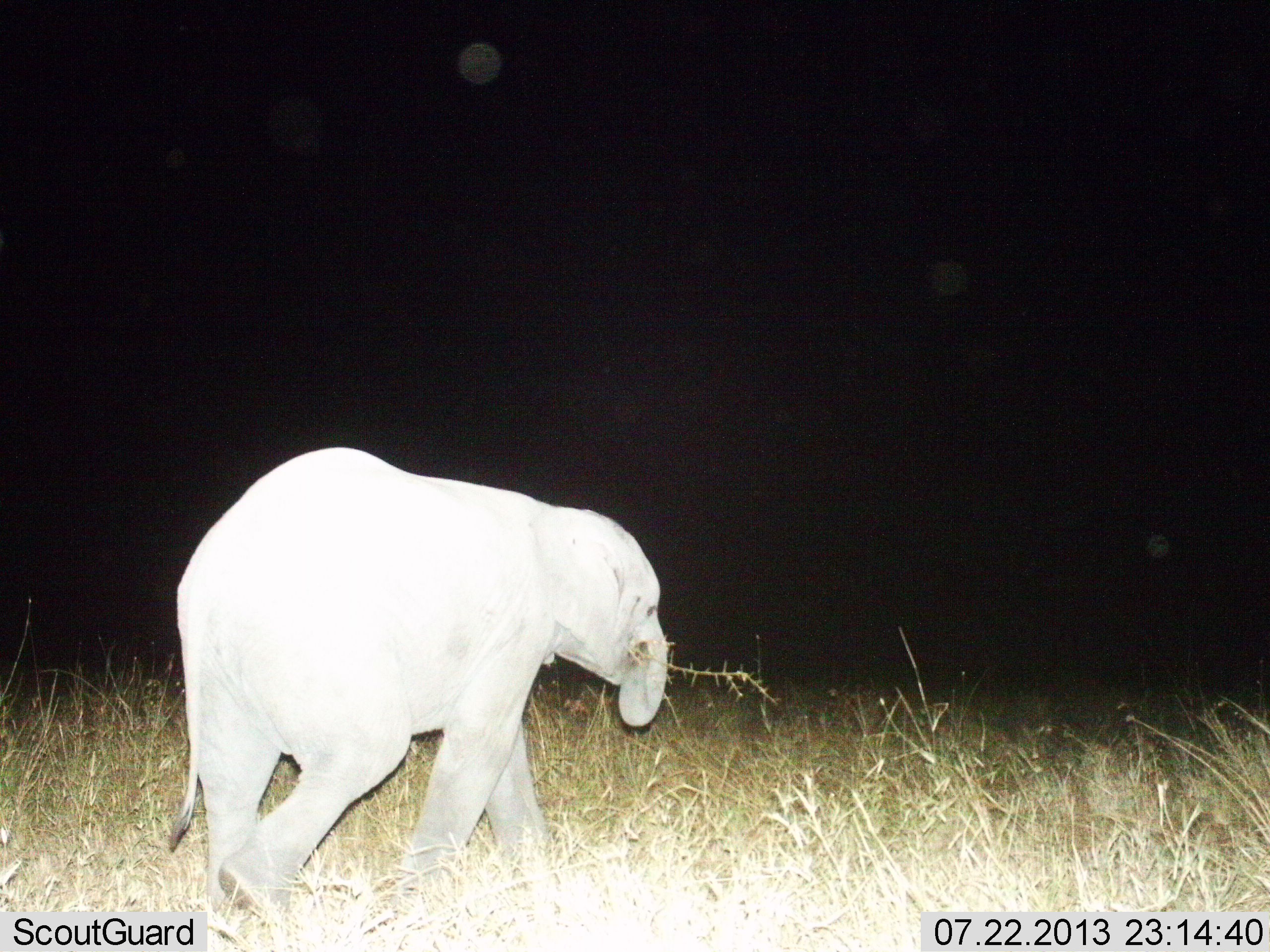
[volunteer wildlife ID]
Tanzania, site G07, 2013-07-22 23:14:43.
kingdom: Animalia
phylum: Chordata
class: Mammalia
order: Proboscidea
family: Elephantidae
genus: Loxodonta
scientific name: Loxodonta africana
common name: african bush elephant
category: elephant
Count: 1.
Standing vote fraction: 0%.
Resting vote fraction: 0%.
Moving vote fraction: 100%.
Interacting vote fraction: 0%.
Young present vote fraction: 90%.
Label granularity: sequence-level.